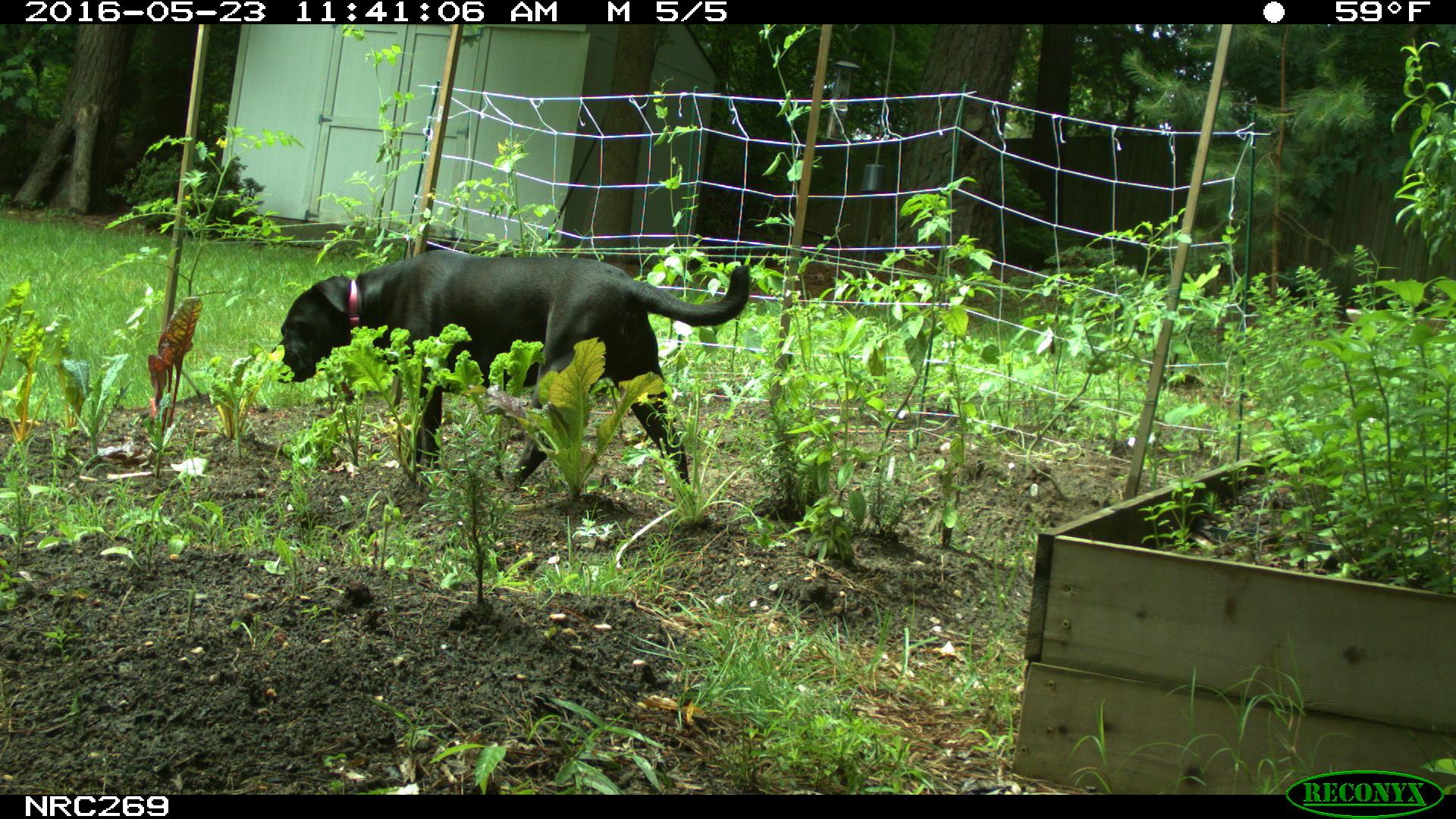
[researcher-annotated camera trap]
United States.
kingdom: Animalia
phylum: Chordata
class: Mammalia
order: Carnivora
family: Canidae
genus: Canis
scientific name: Canis familiaris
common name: domestic dog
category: Dog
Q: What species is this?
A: Dog (domestic dog) (Canis familiaris).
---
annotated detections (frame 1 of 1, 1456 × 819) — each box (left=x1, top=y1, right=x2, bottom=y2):
Dog: (left=265, top=214, right=754, bottom=505)